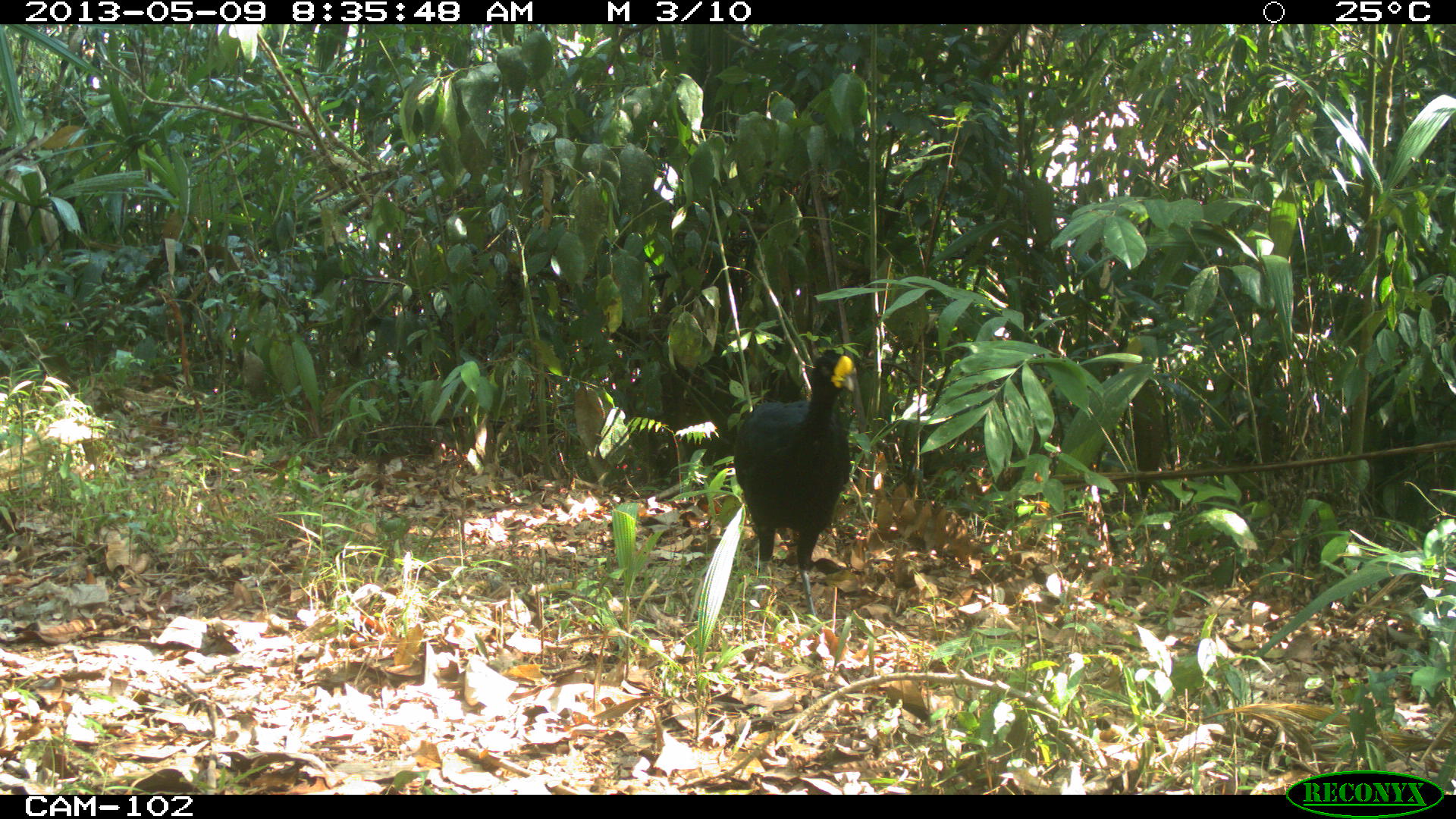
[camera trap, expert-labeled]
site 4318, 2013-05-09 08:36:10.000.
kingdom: Animalia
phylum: Chordata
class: Aves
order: Galliformes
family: Cracidae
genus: Crax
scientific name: Crax rubra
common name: great curassow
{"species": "Crax rubra (great curassow)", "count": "1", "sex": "male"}